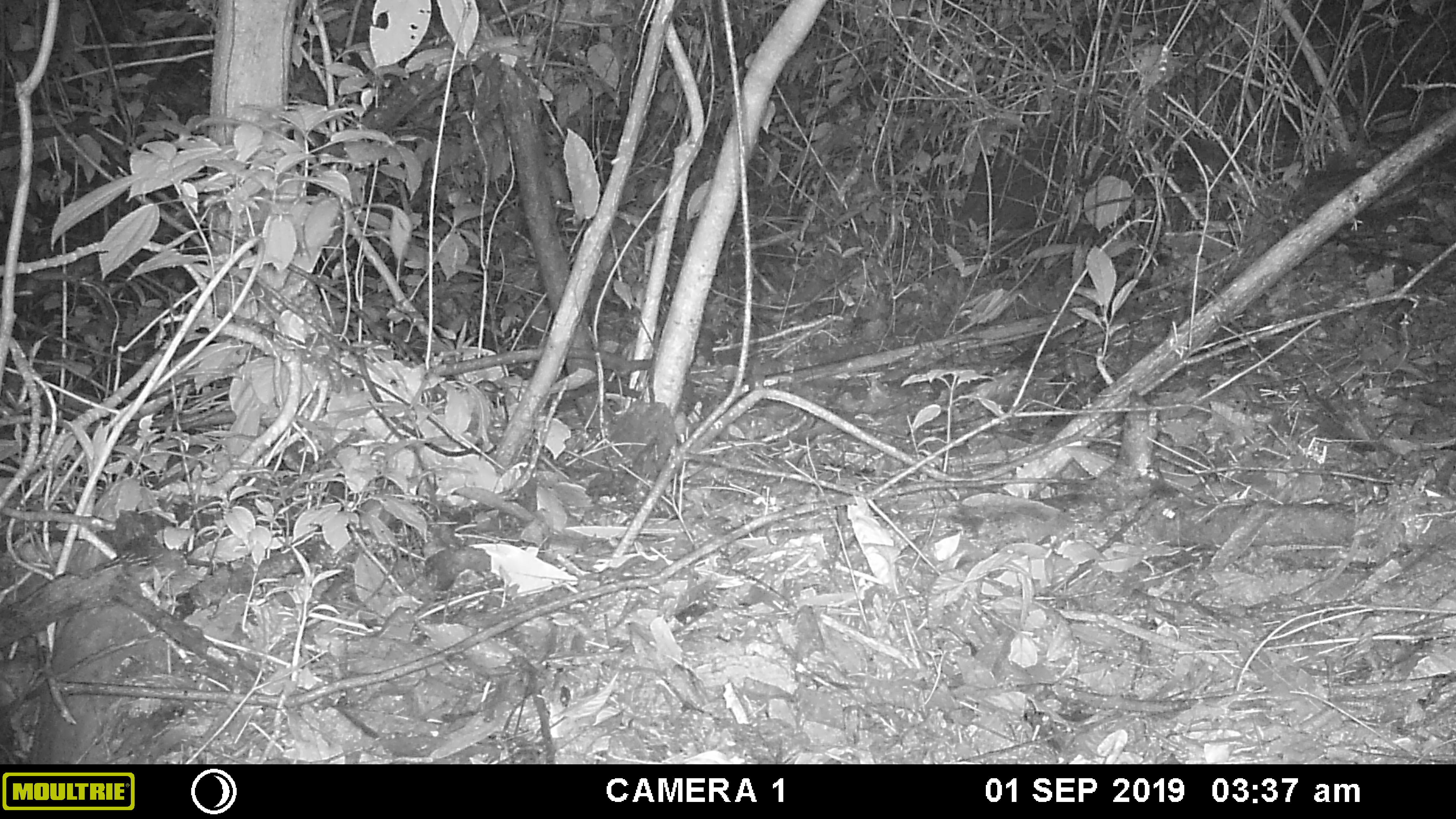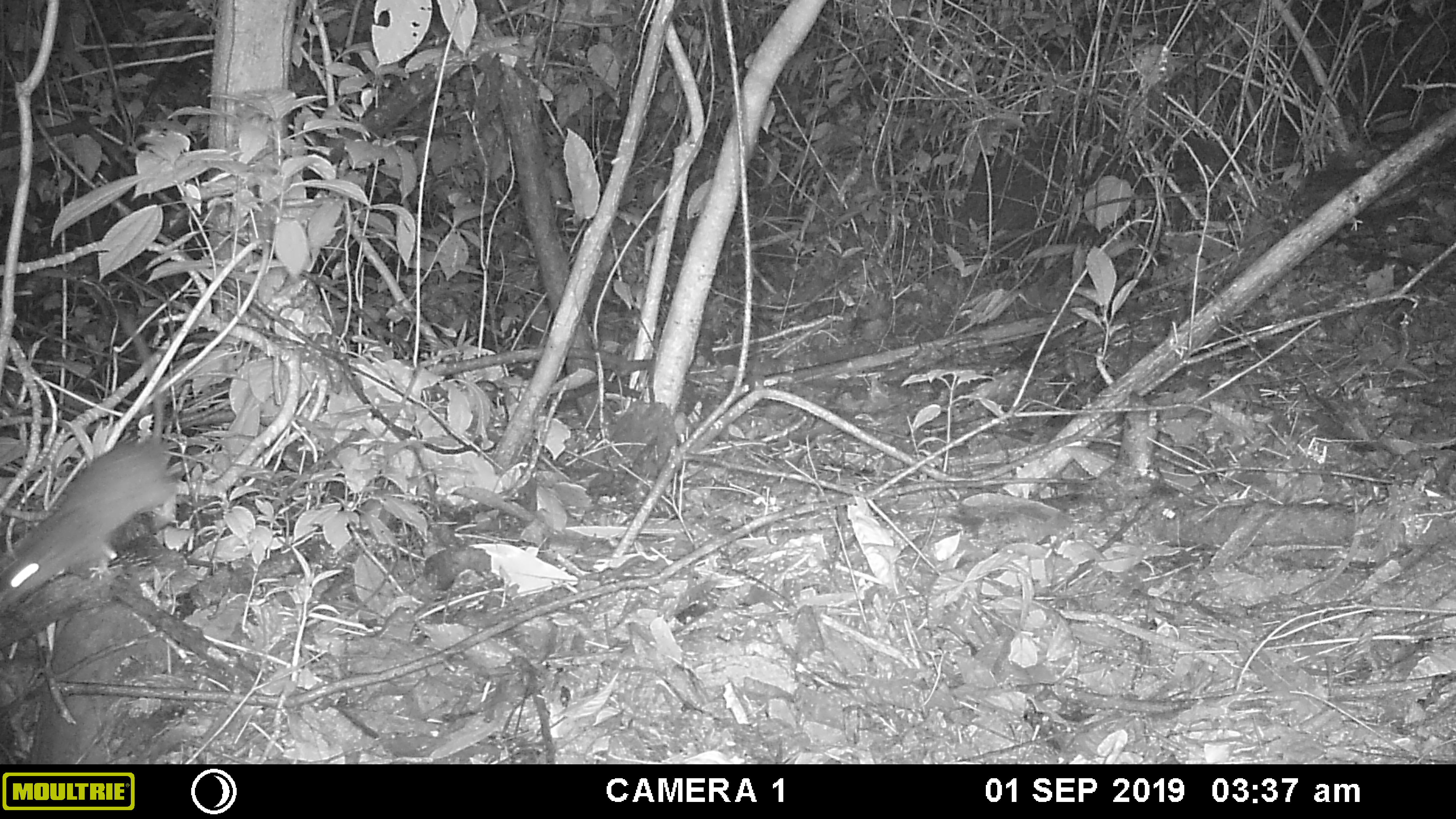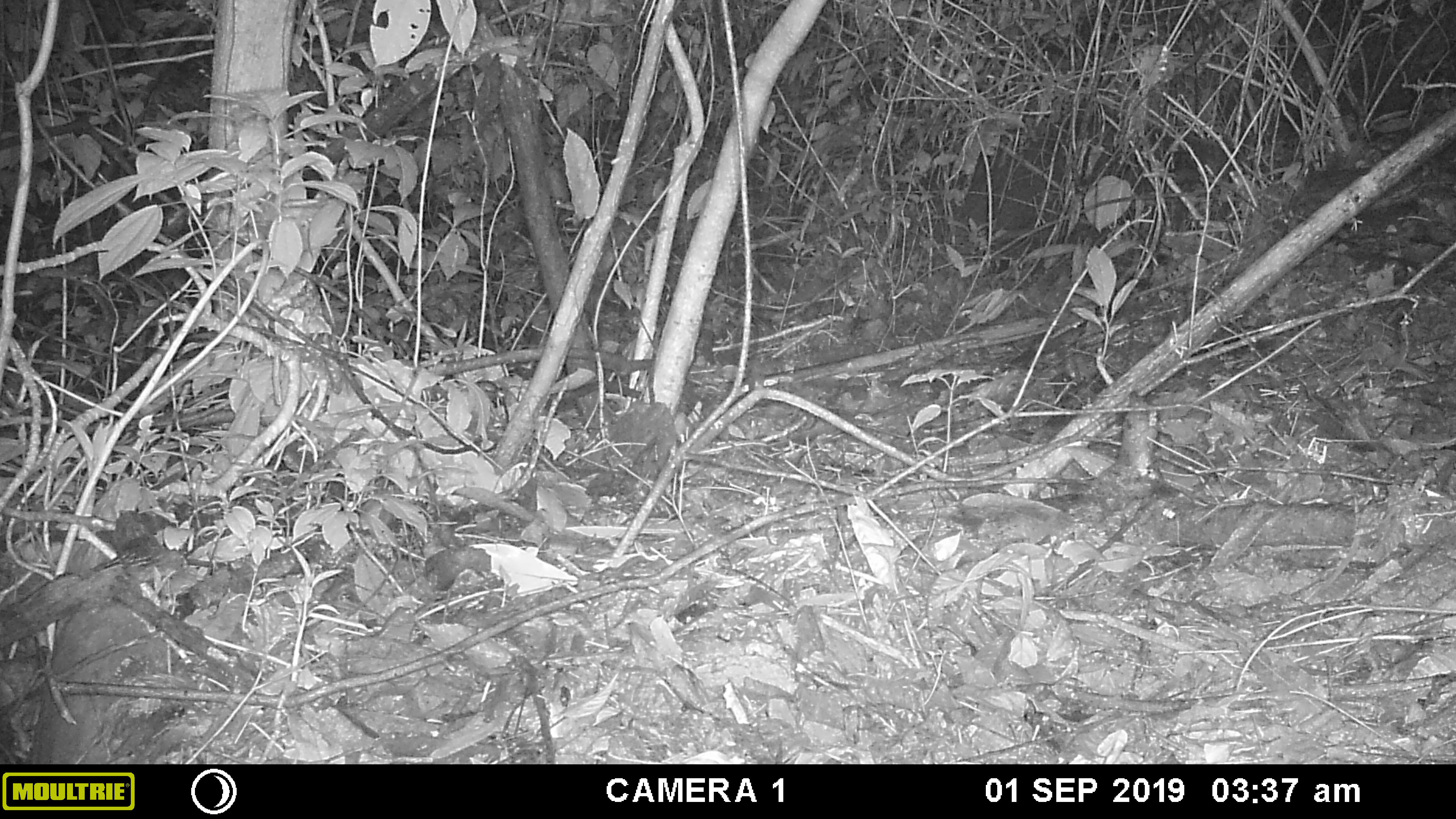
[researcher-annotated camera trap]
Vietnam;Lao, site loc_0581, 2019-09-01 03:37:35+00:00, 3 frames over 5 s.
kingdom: Animalia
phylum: Chordata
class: Mammalia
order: Rodentia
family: Muridae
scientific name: Muridae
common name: old-world mice and rats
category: unidentified murid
Unidentified murid (old-world mice and rats) (Muridae). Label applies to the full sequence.